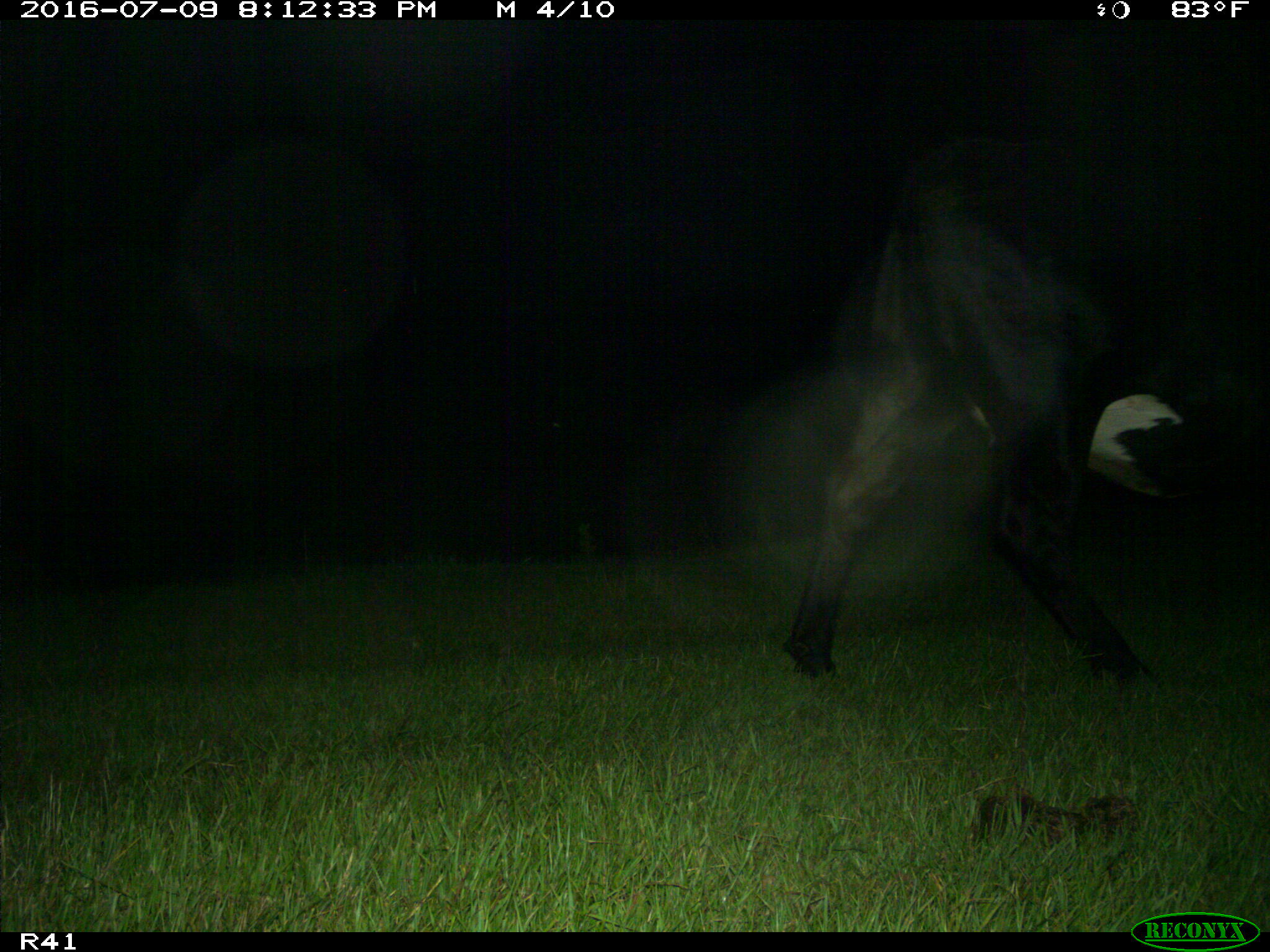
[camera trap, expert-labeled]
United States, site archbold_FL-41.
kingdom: Animalia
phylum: Chordata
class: Mammalia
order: Artiodactyla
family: Bovidae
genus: Bos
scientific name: Bos taurus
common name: domestic cow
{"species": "Bos taurus (domestic cow)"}